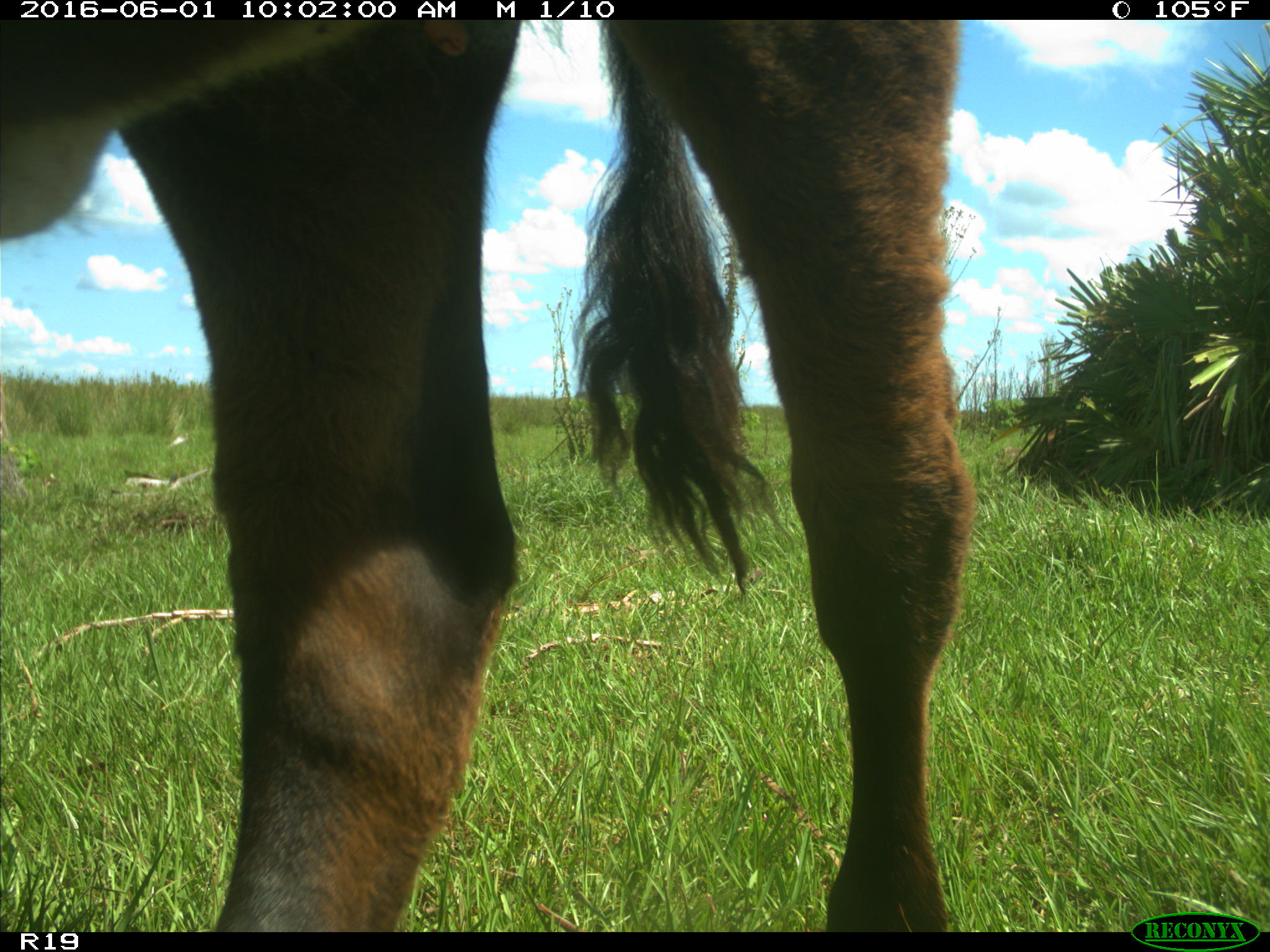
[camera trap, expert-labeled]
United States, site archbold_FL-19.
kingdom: Animalia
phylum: Chordata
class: Mammalia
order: Artiodactyla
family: Bovidae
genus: Bos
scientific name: Bos taurus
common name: domestic cow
Bos taurus (domestic cow).